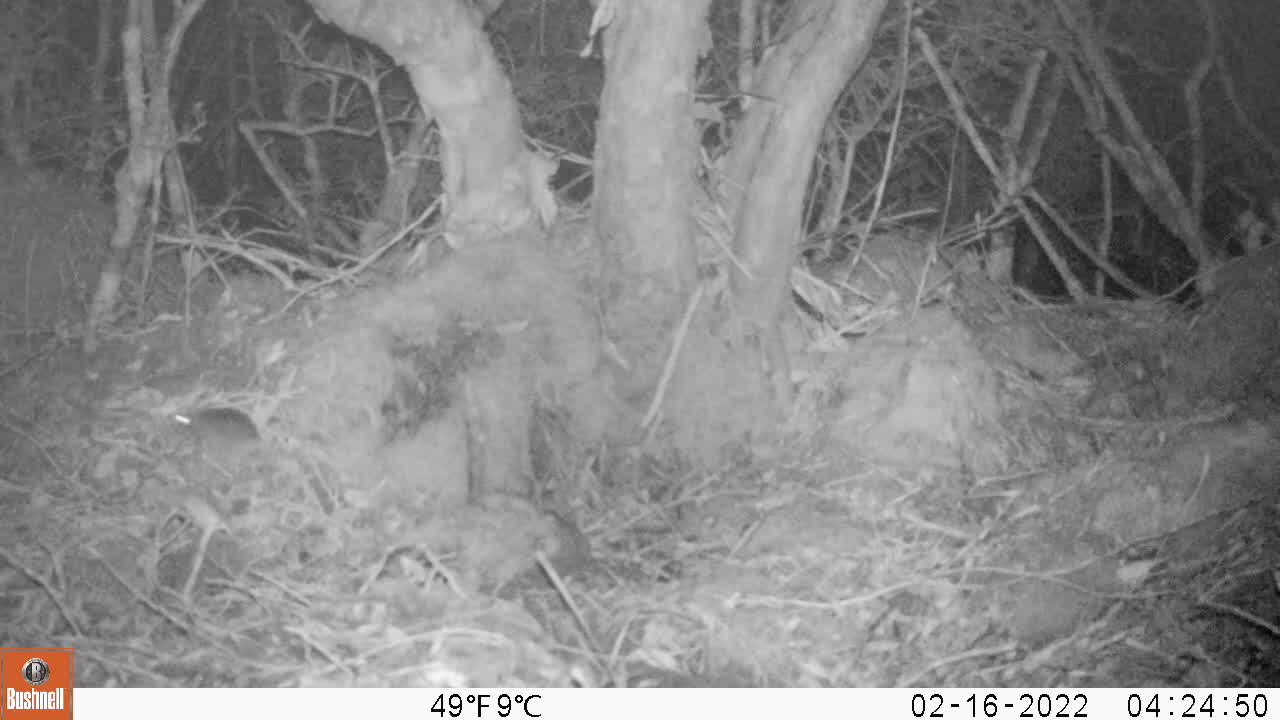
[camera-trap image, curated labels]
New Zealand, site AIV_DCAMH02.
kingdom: Animalia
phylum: Chordata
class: Mammalia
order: Rodentia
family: Muridae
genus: Mus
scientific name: Mus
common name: mouse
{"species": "mouse (Mus)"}